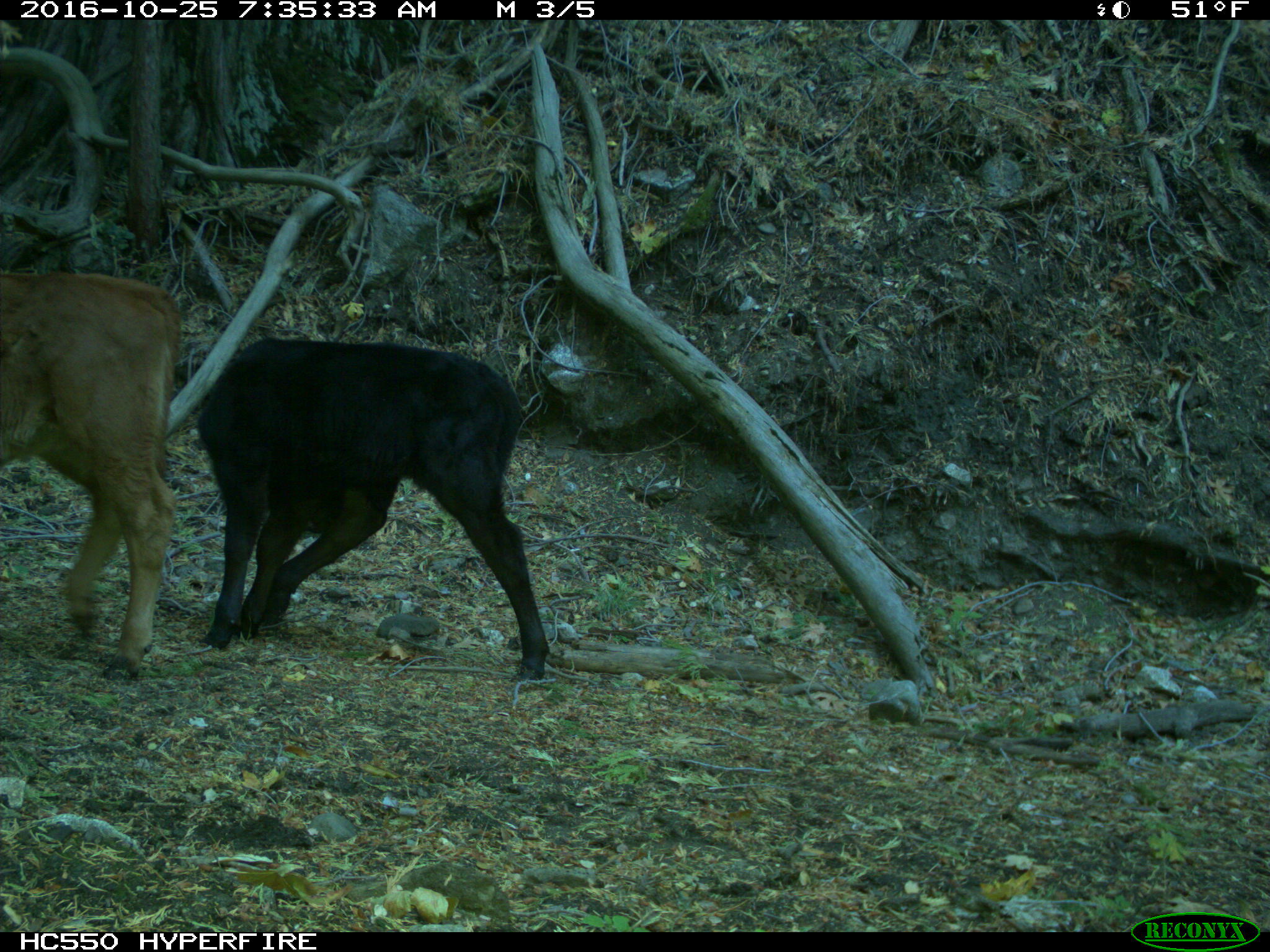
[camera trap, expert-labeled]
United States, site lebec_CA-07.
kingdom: Animalia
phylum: Chordata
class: Mammalia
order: Artiodactyla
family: Bovidae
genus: Bos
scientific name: Bos taurus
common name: domestic cow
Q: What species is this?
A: Bos taurus (domestic cow).